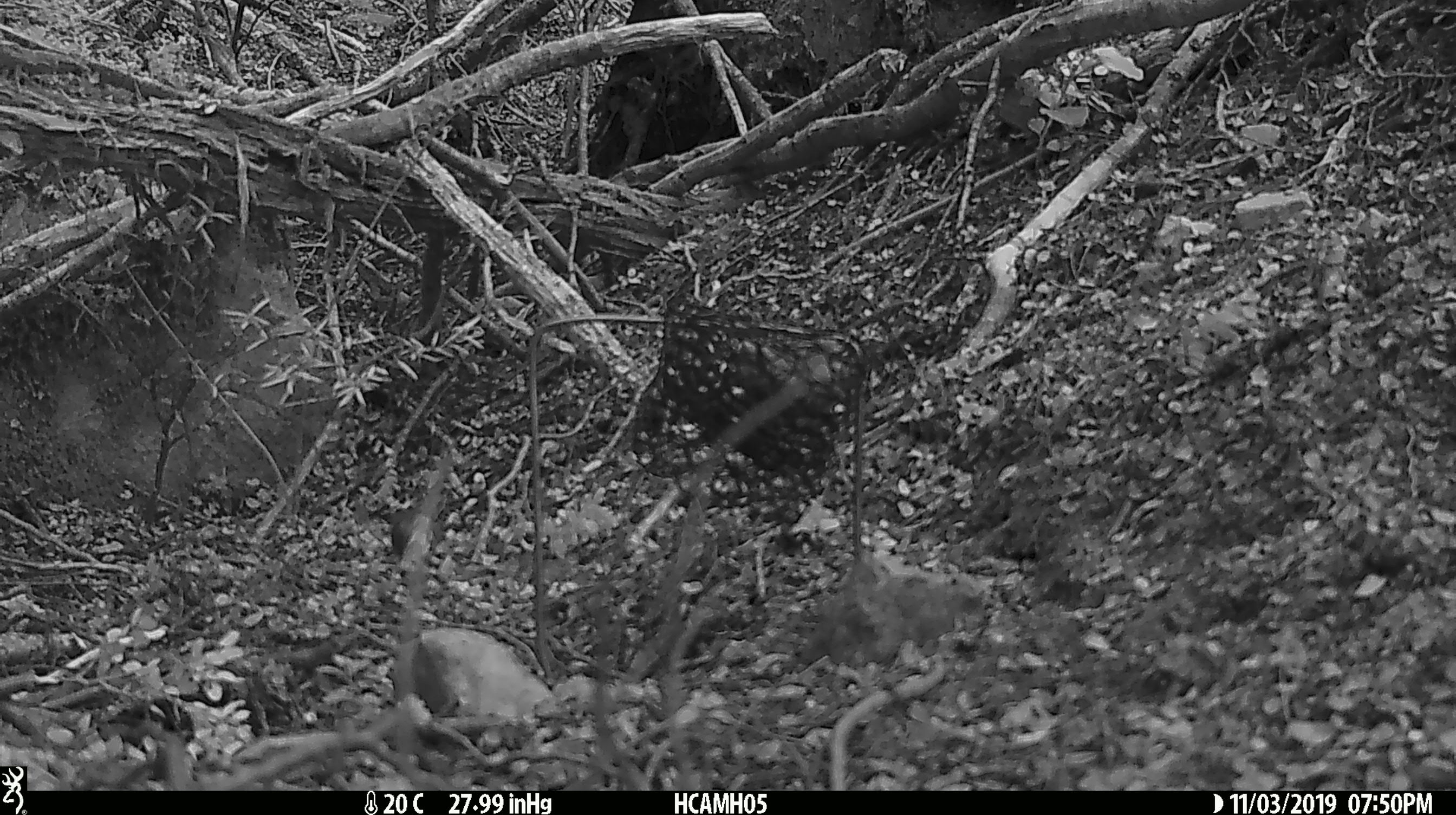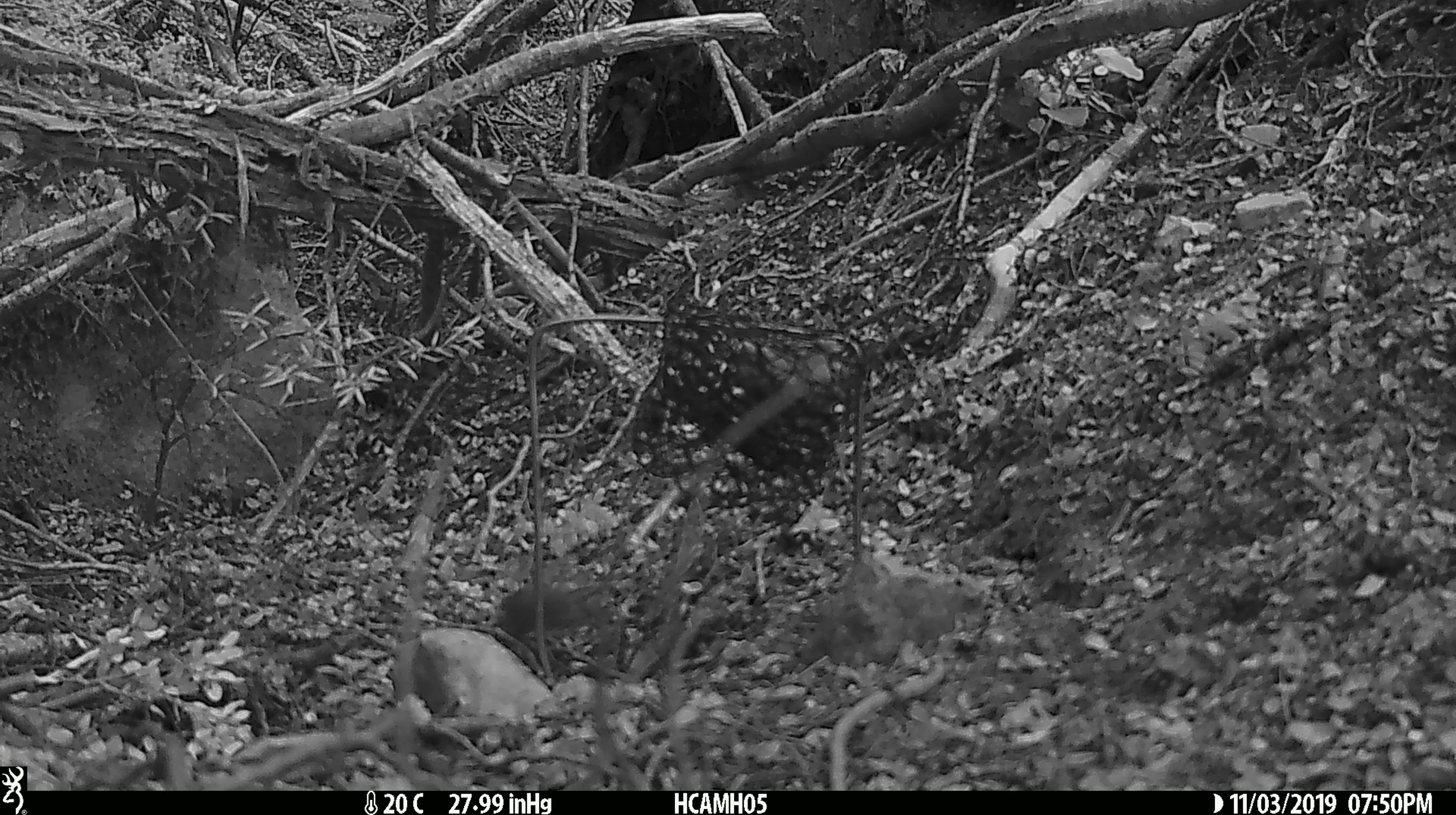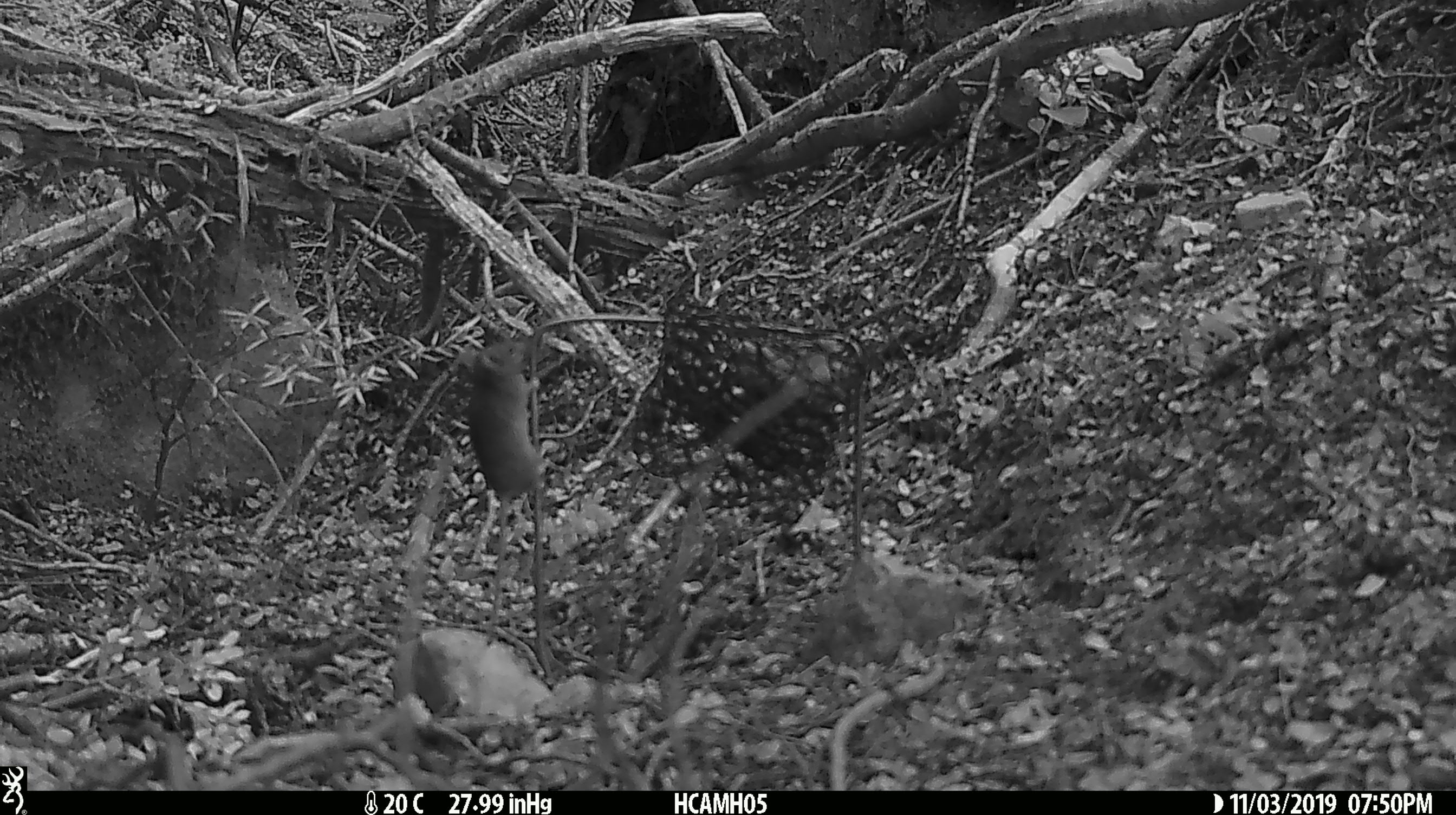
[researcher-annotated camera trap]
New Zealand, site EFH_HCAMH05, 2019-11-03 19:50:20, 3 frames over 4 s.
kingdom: Animalia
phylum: Chordata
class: Mammalia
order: Rodentia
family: Muridae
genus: Mus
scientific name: Mus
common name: mouse